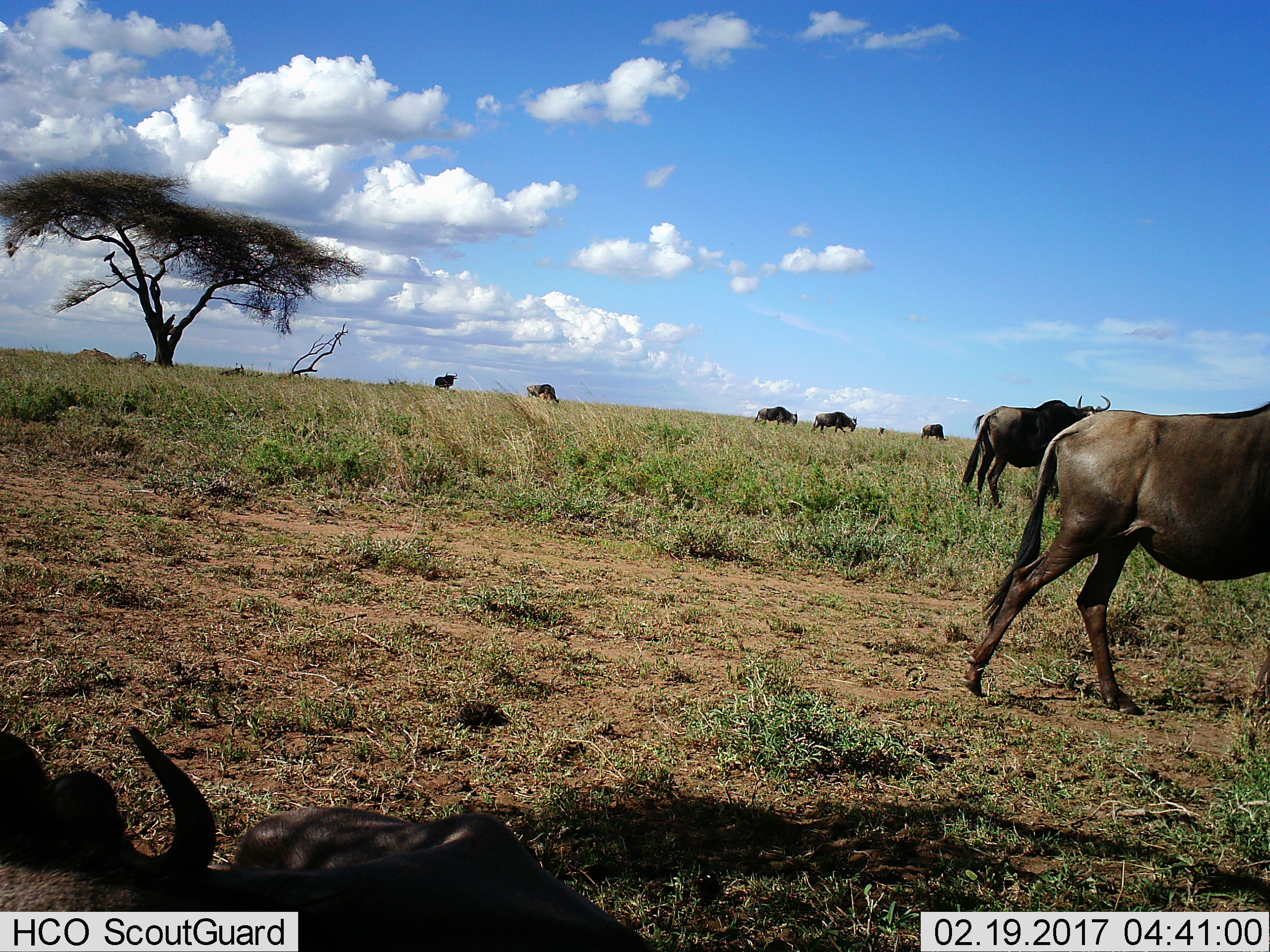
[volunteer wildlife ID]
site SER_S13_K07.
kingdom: Animalia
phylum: Chordata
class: Mammalia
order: Artiodactyla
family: Bovidae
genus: Connochaetes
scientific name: Connochaetes taurinus taurinus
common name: blue wildebeest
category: wildebeestblue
Wildebeestblue (blue wildebeest) (Connochaetes taurinus taurinus), count 8. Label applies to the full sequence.